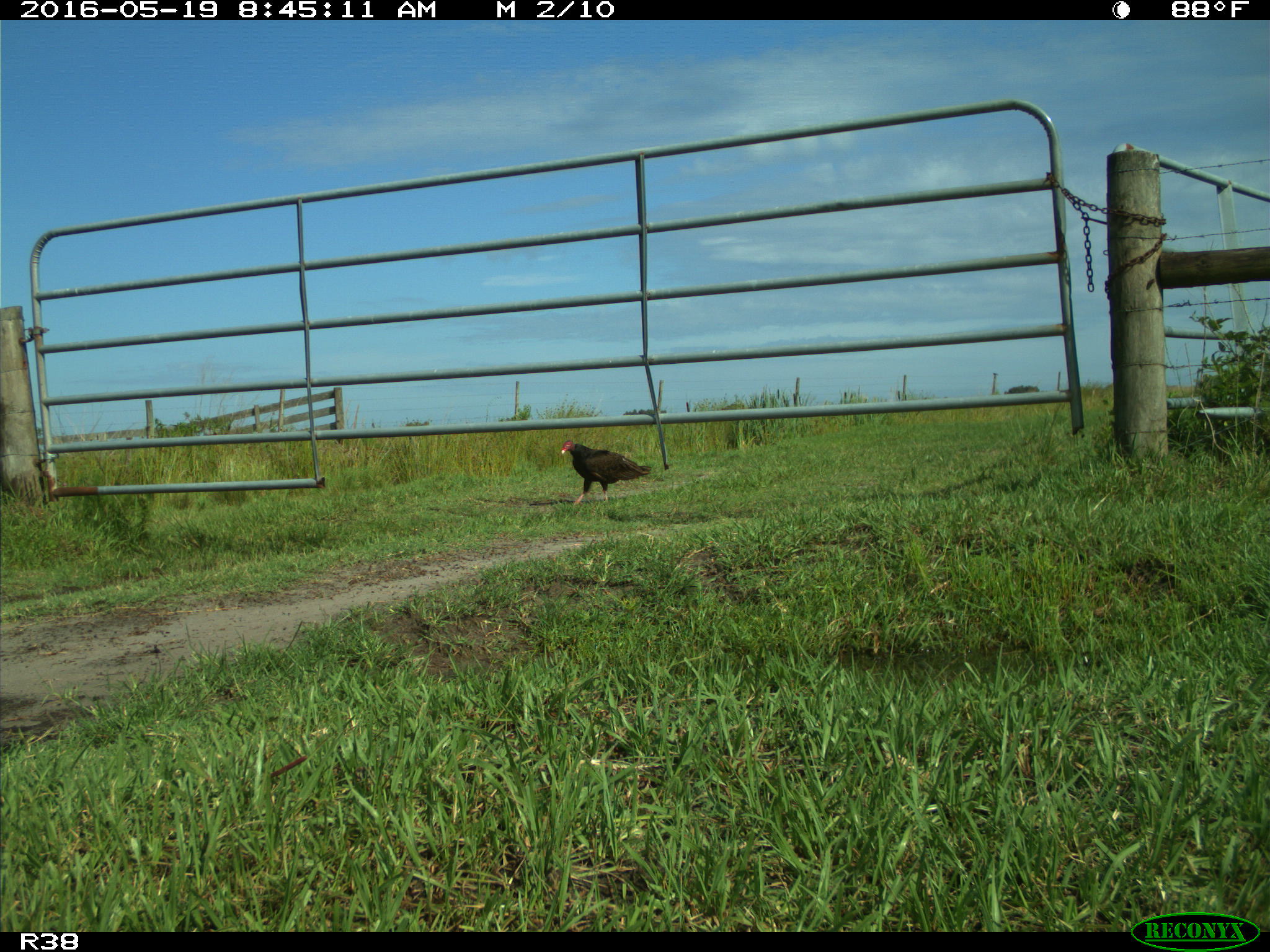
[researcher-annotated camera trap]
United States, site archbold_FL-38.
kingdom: Animalia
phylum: Chordata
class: Aves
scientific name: Aves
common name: birds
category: unidentified bird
Unidentified bird (birds) (Aves).